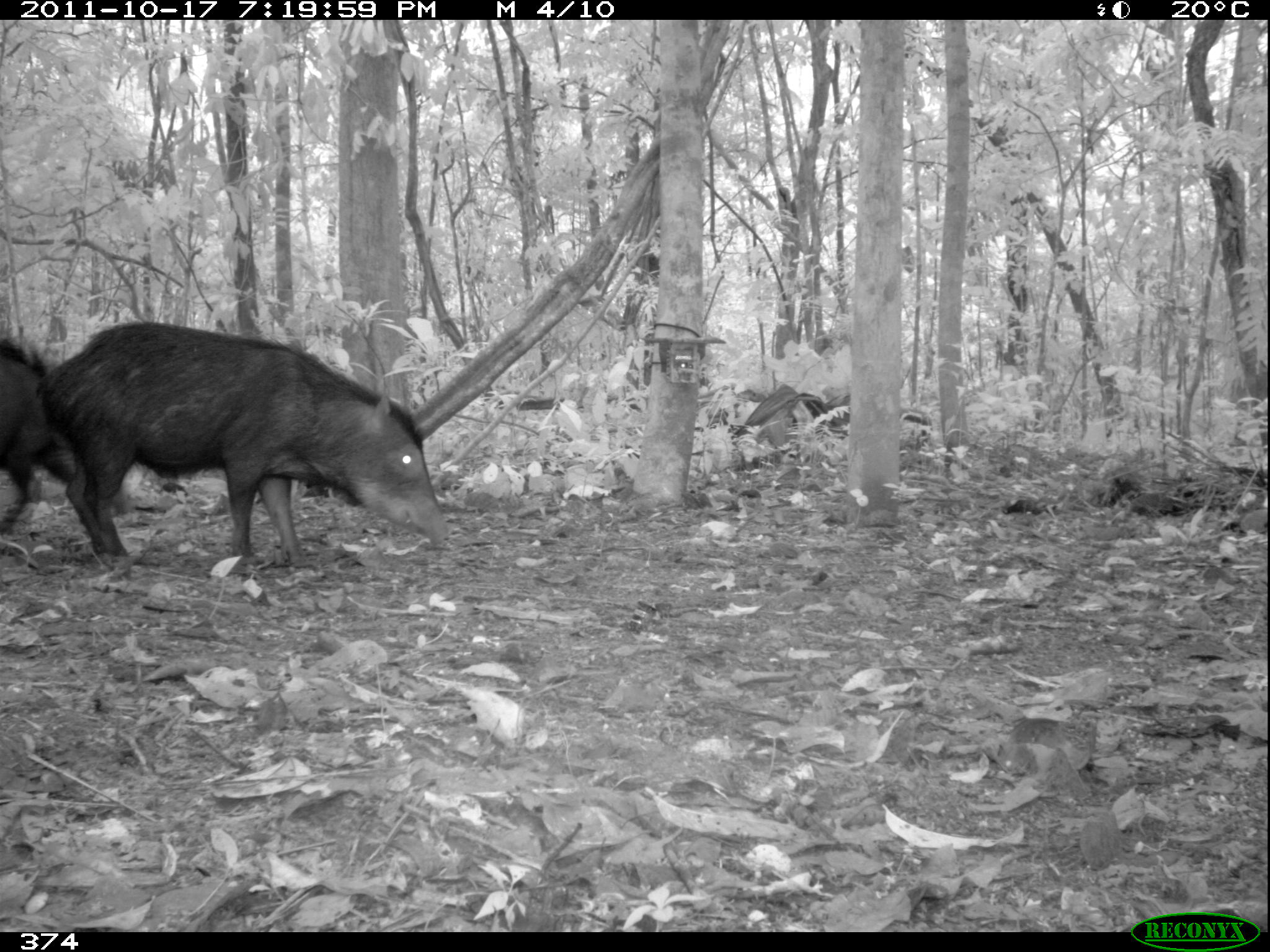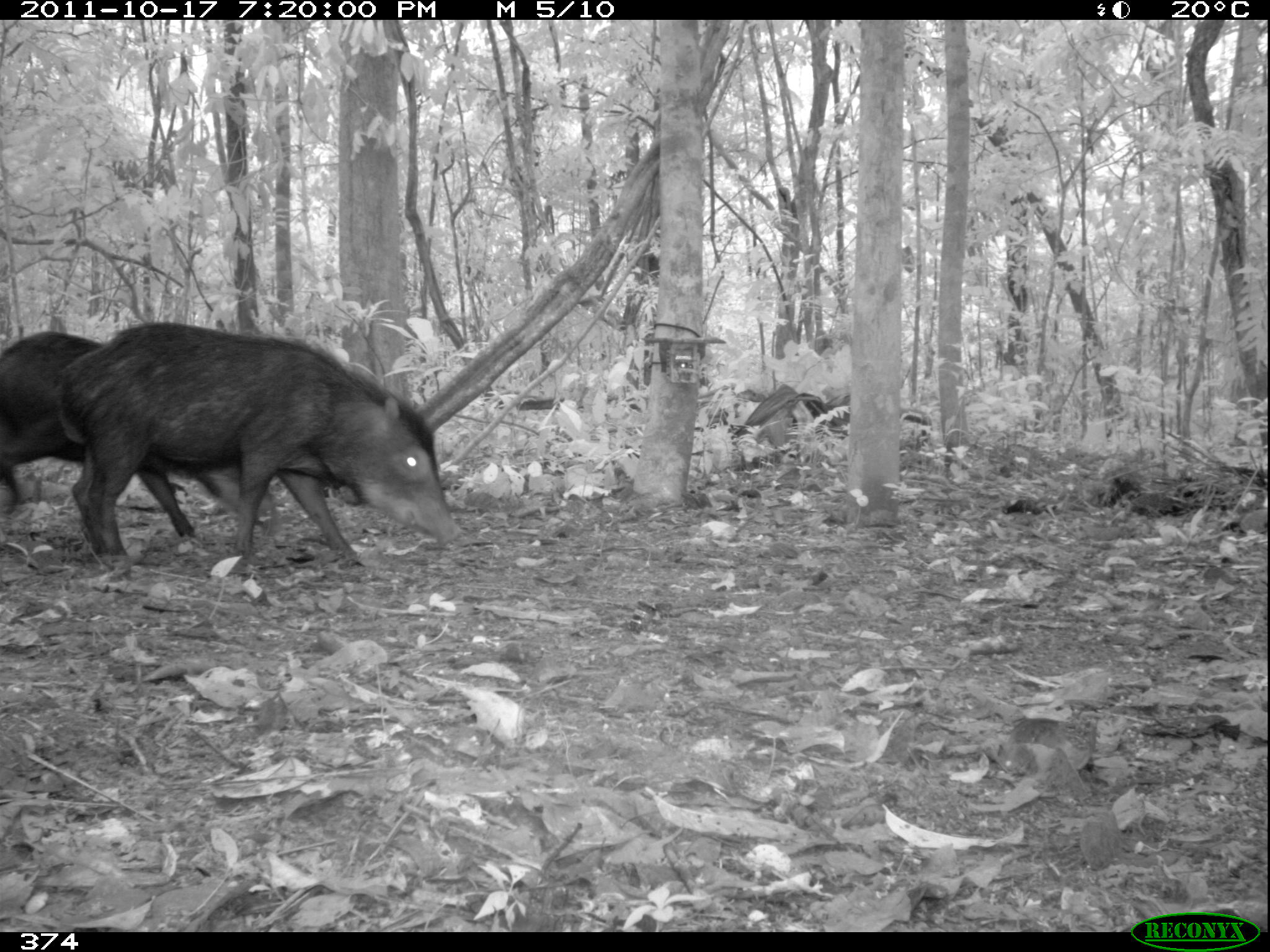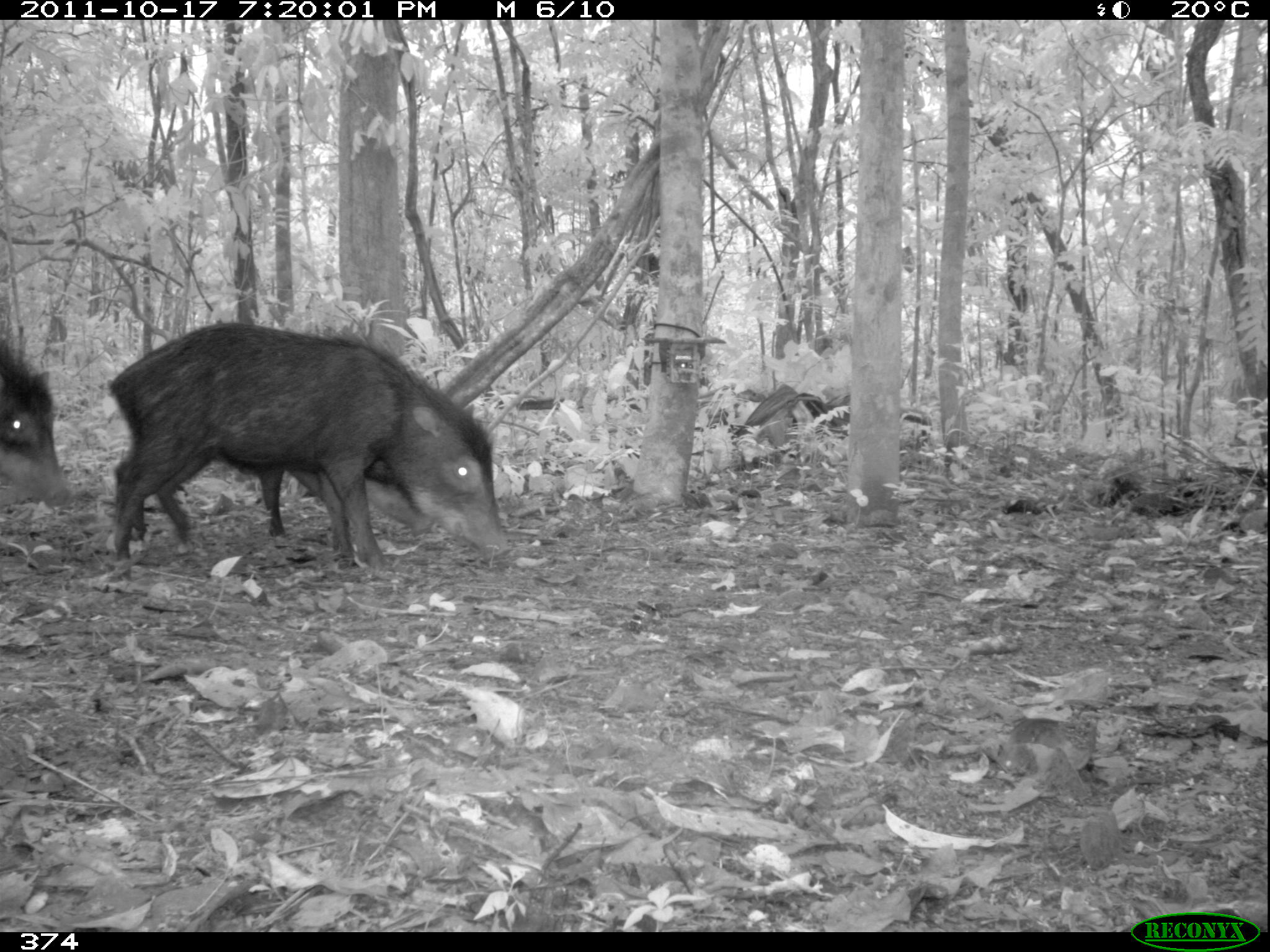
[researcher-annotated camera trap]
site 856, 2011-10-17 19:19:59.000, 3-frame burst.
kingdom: Animalia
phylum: Chordata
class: Mammalia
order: Artiodactyla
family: Tayassuidae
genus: Tayassu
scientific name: Tayassu pecari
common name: white-lipped peccary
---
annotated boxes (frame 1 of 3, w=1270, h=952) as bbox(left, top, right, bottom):
tayassu pecari: bbox(37, 319, 450, 563); bbox(0, 335, 128, 536)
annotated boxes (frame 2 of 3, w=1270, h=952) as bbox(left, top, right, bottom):
tayassu pecari: bbox(55, 321, 462, 577); bbox(0, 328, 278, 539)